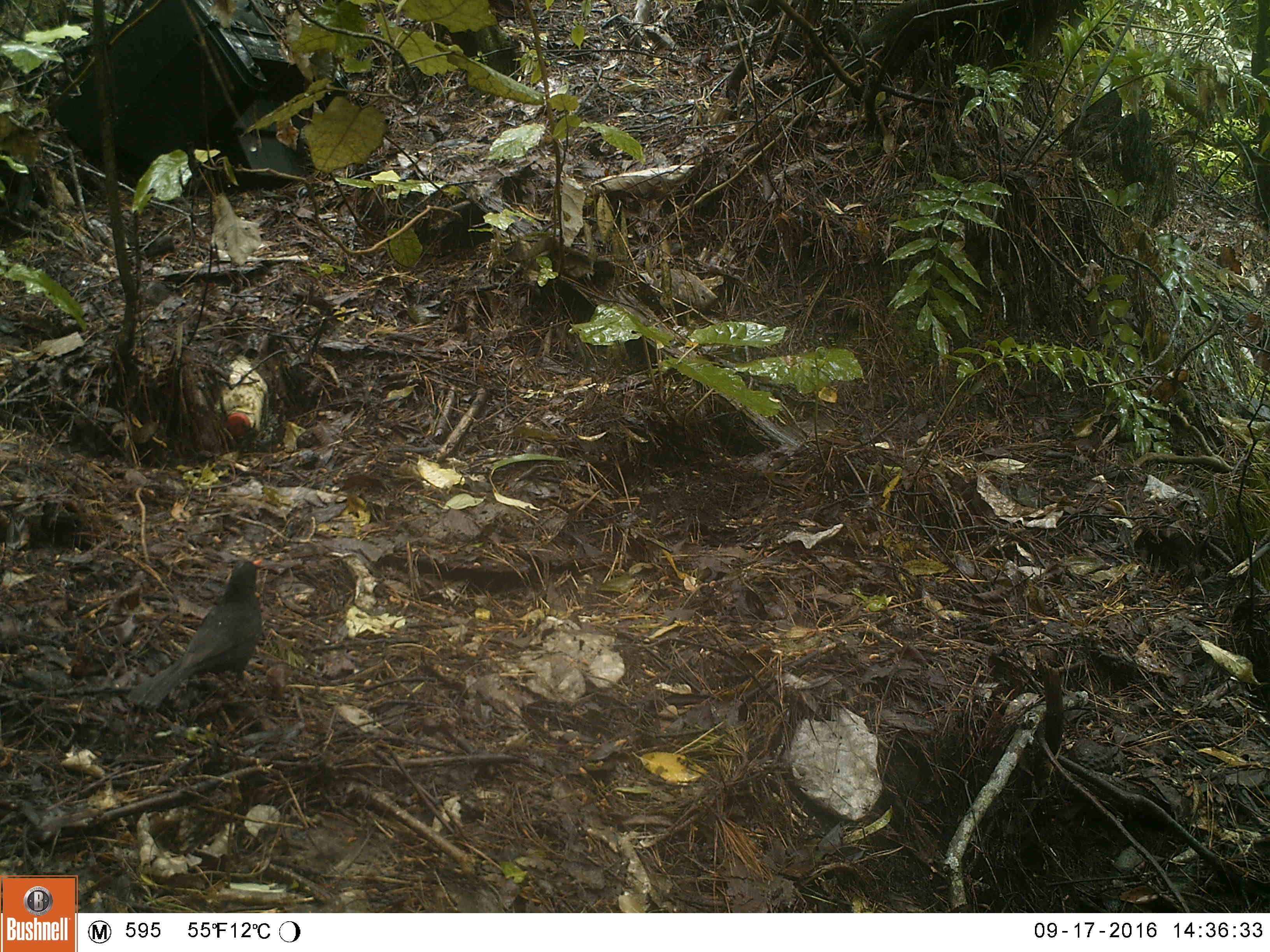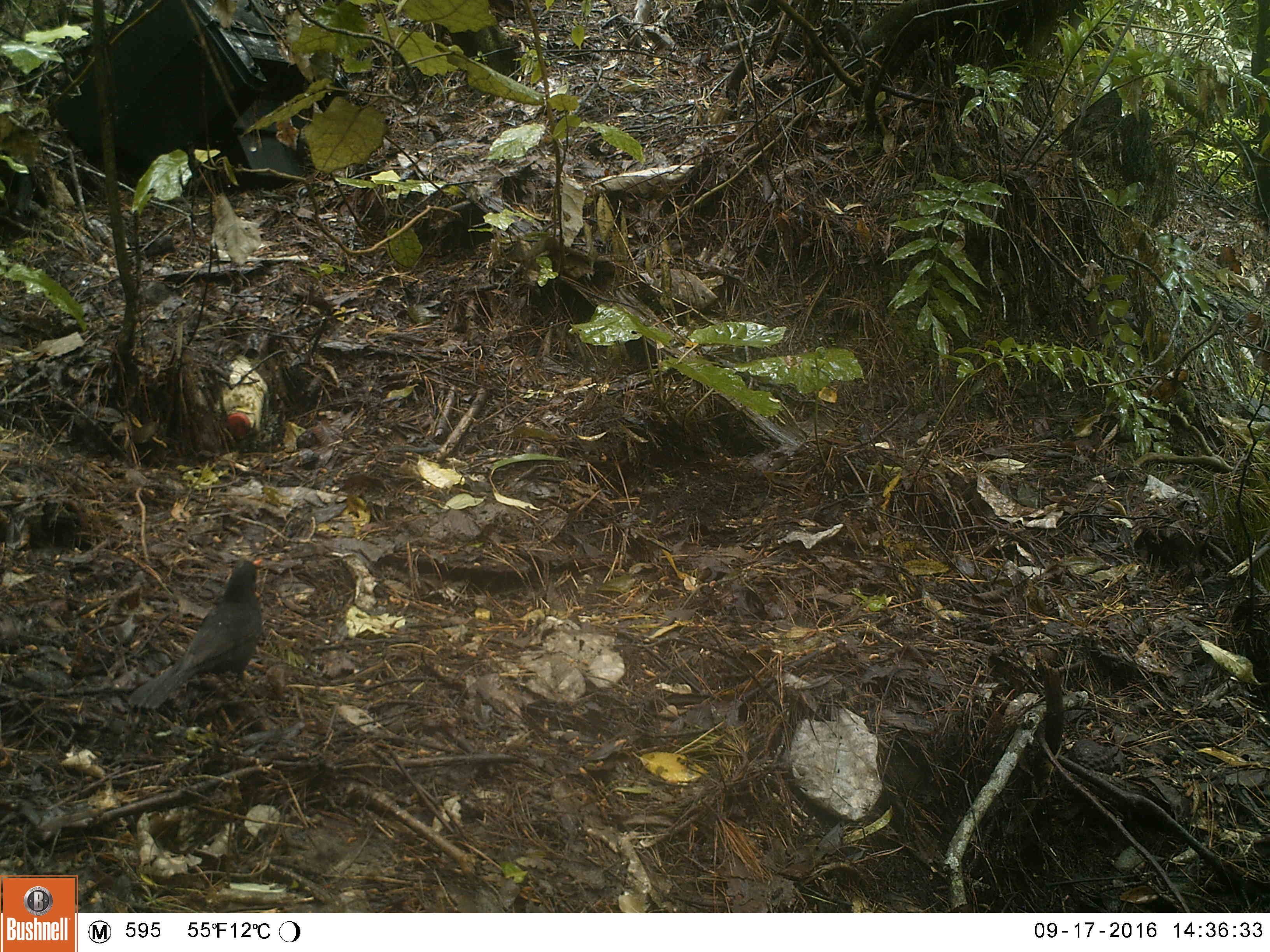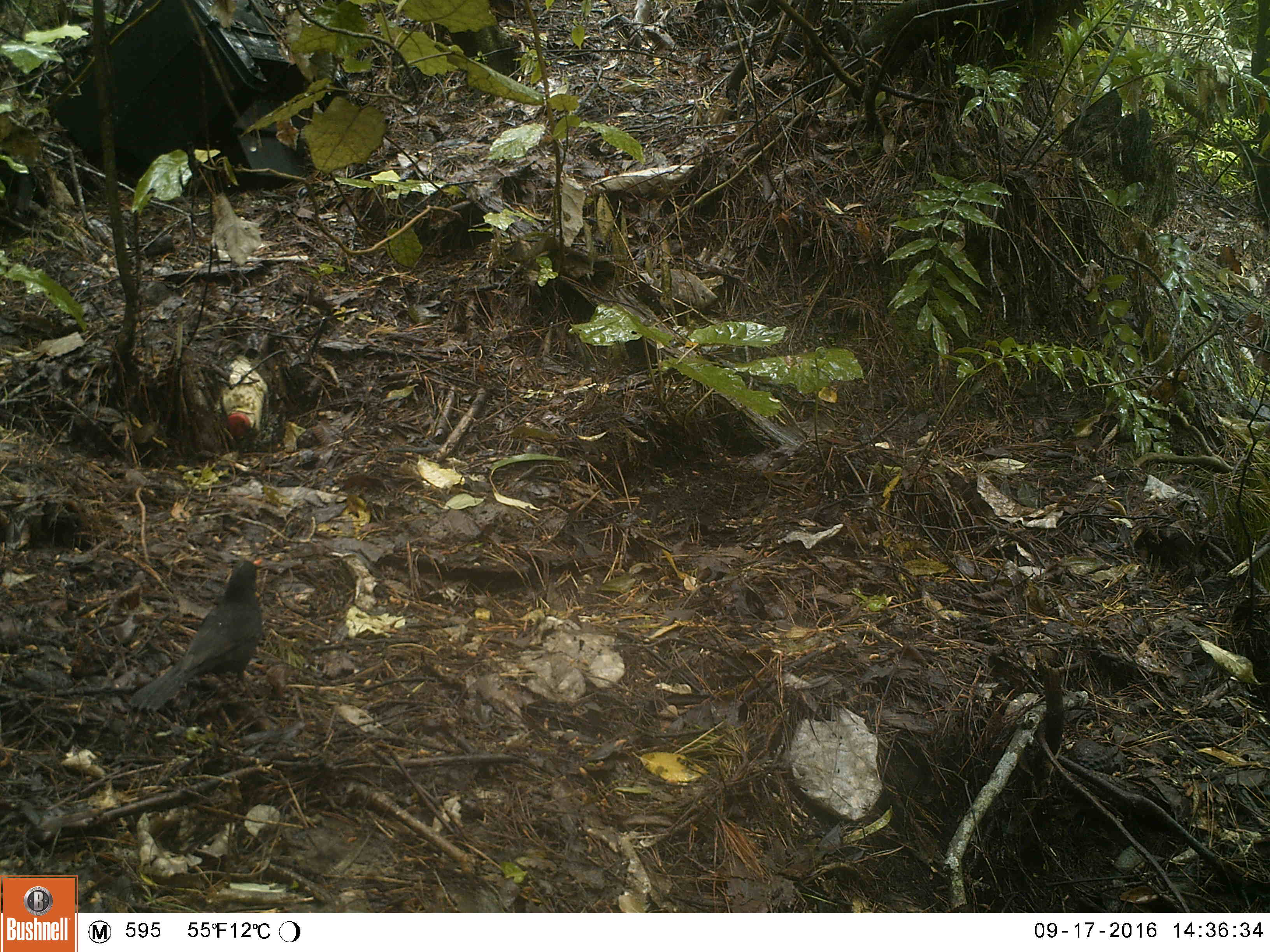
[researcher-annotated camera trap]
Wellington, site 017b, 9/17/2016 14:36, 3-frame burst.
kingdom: Animalia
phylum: Chordata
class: Aves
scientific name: Aves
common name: bird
Bird (Aves).